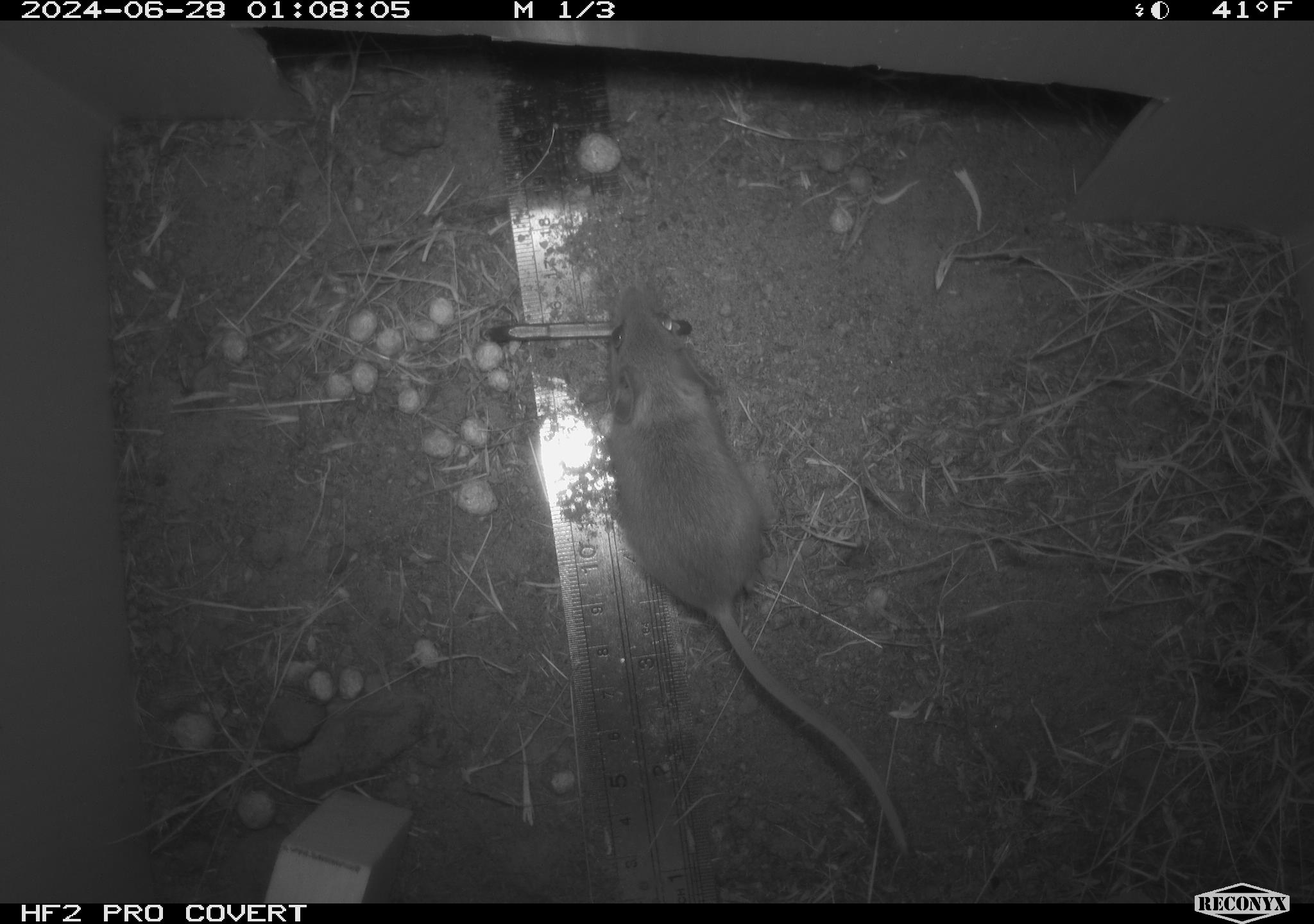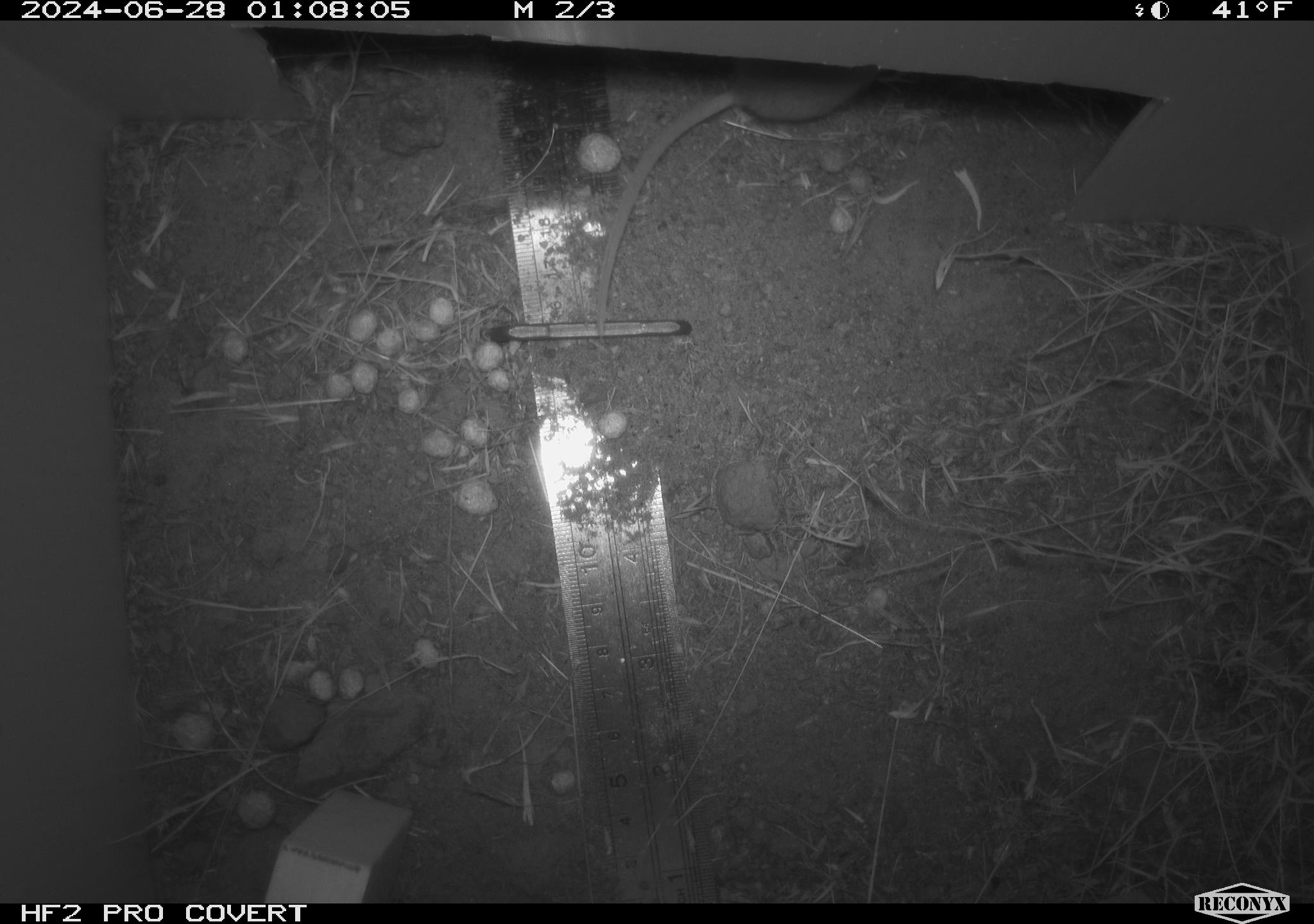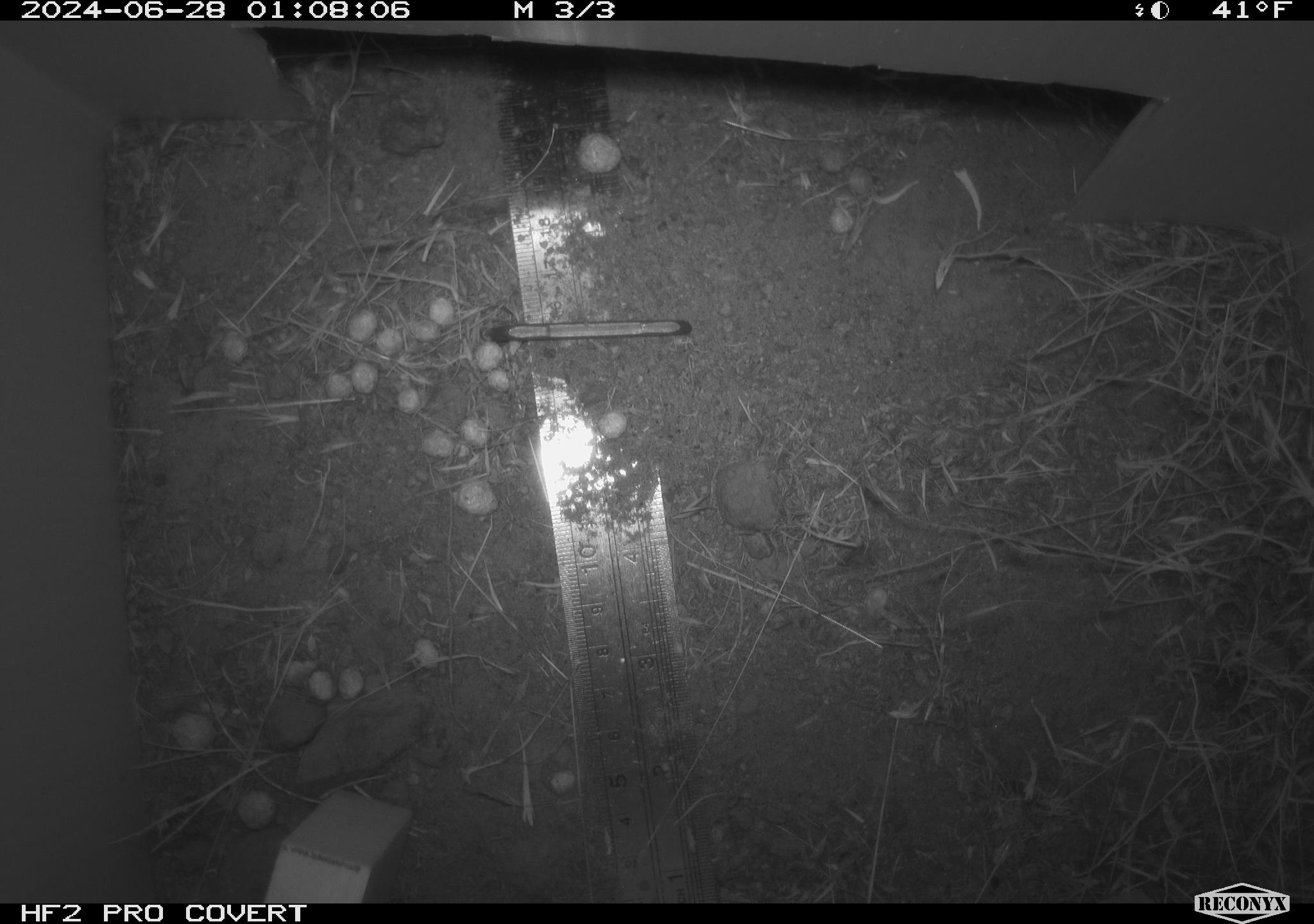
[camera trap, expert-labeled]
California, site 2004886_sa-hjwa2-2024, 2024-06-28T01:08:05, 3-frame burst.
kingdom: Animalia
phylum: Chordata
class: Mammalia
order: Rodentia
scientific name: Rodentia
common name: rodent